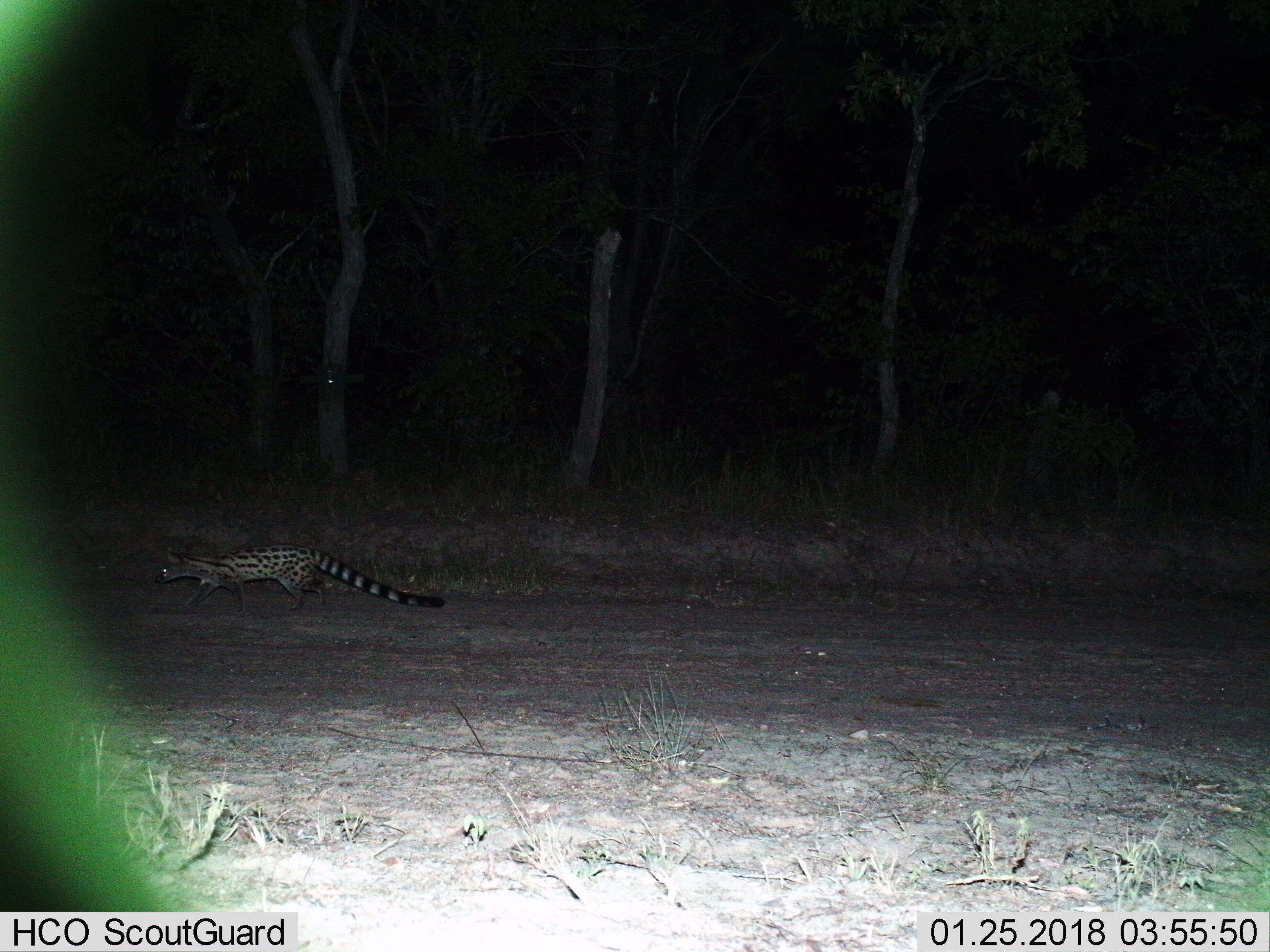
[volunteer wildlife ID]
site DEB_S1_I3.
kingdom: Animalia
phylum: Chordata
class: Mammalia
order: Carnivora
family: Viverridae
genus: Genetta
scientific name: Genetta genetta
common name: small-spotted genet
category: genetcommonsmallspotted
Genetcommonsmallspotted (small-spotted genet) (Genetta genetta), count 1. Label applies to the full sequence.